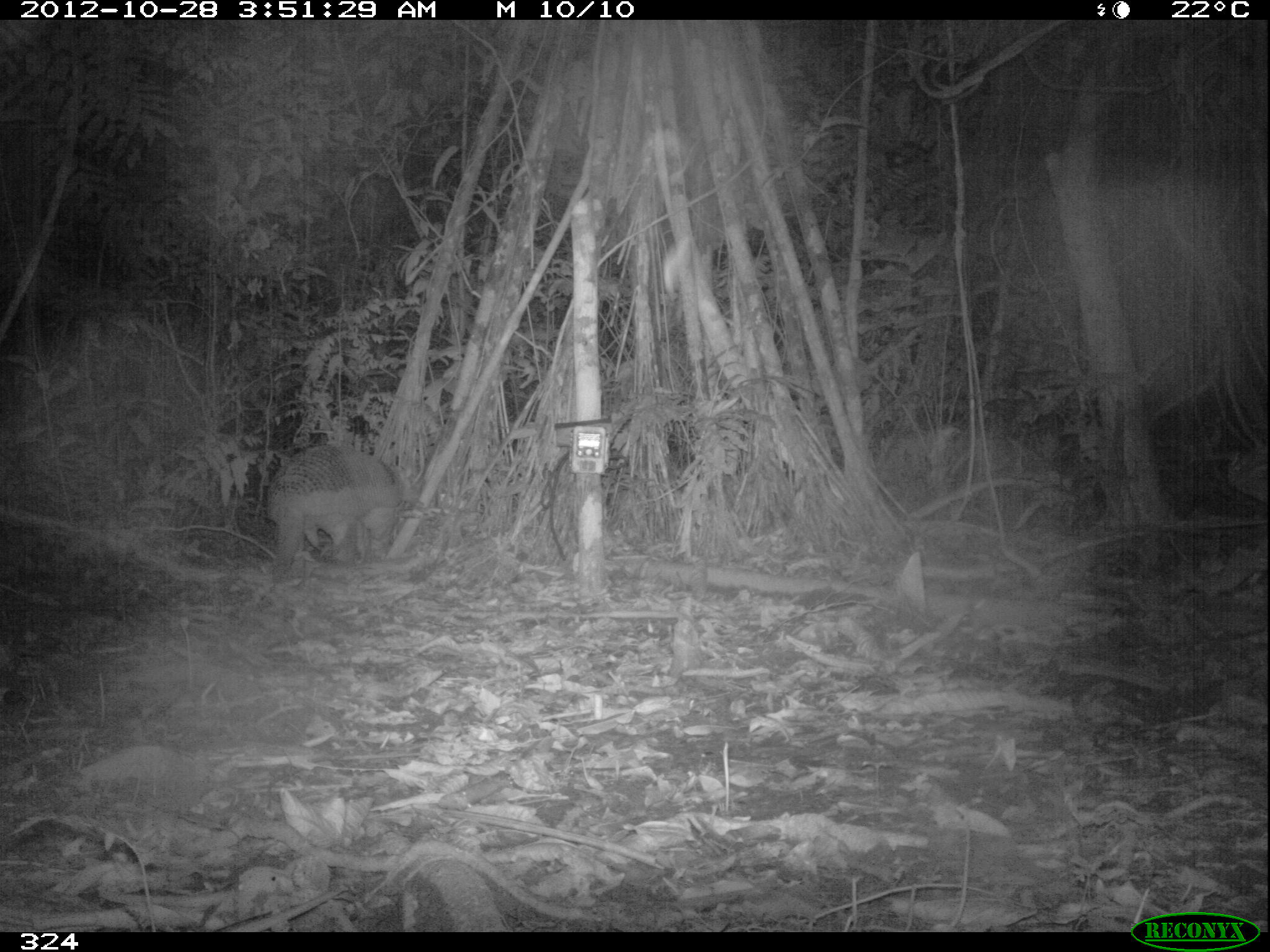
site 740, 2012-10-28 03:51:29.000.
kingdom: Animalia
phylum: Chordata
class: Mammalia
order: Cingulata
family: Chlamyphoridae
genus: Priodontes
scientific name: Priodontes maximus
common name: giant armadillo